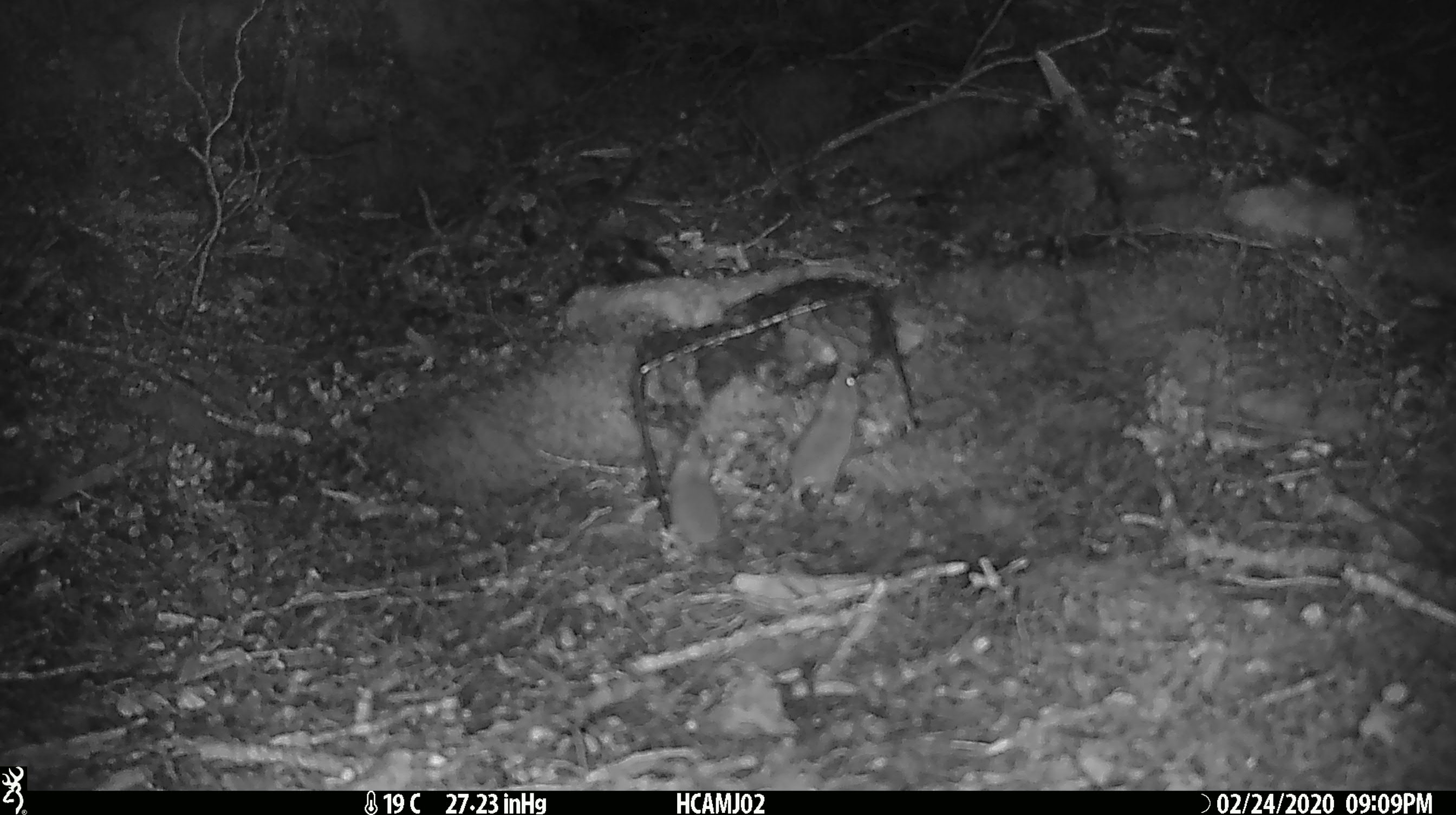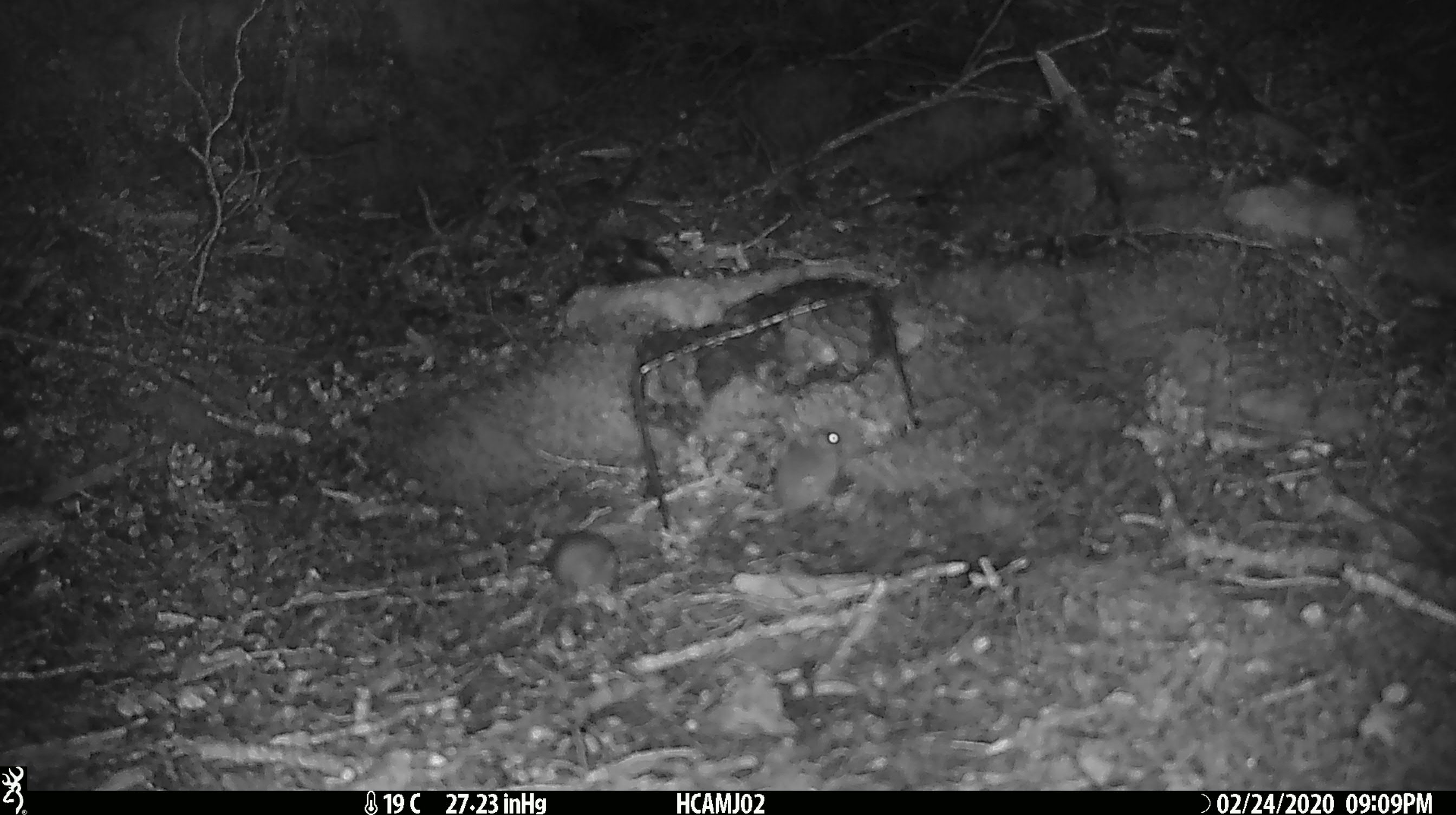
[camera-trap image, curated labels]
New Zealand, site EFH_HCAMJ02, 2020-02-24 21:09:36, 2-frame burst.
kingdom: Animalia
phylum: Chordata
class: Mammalia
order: Rodentia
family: Muridae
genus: Mus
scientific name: Mus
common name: mouse